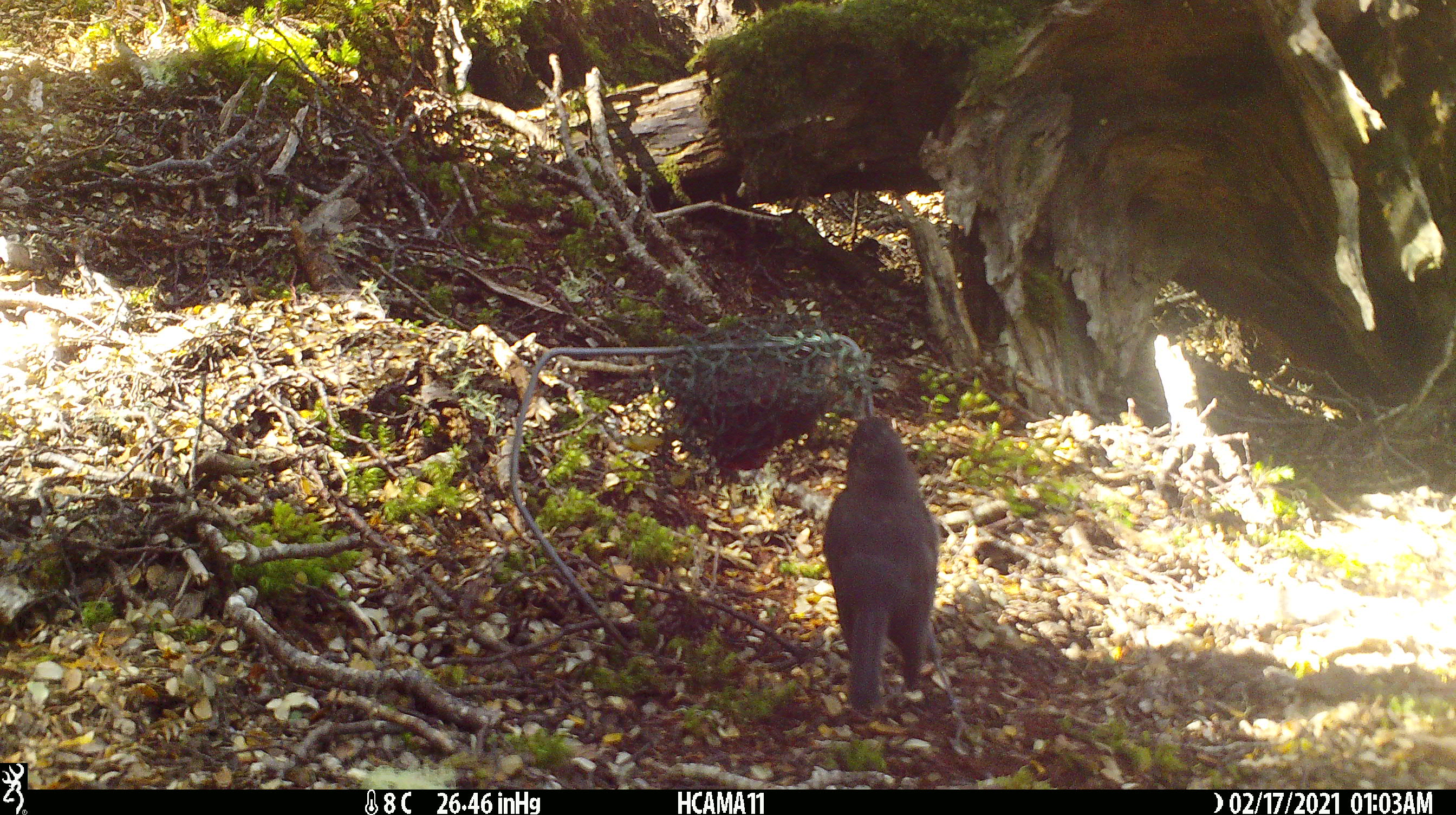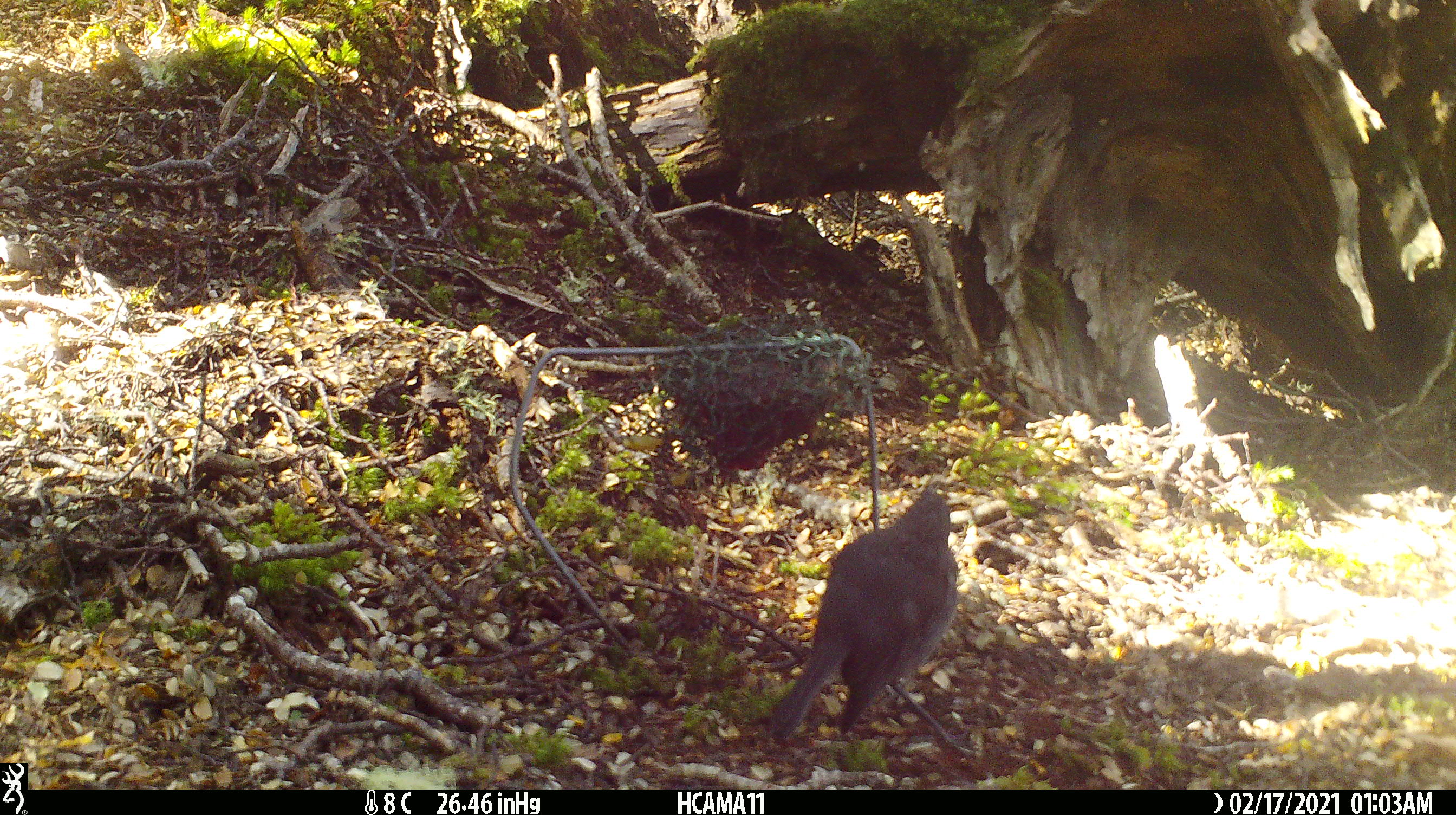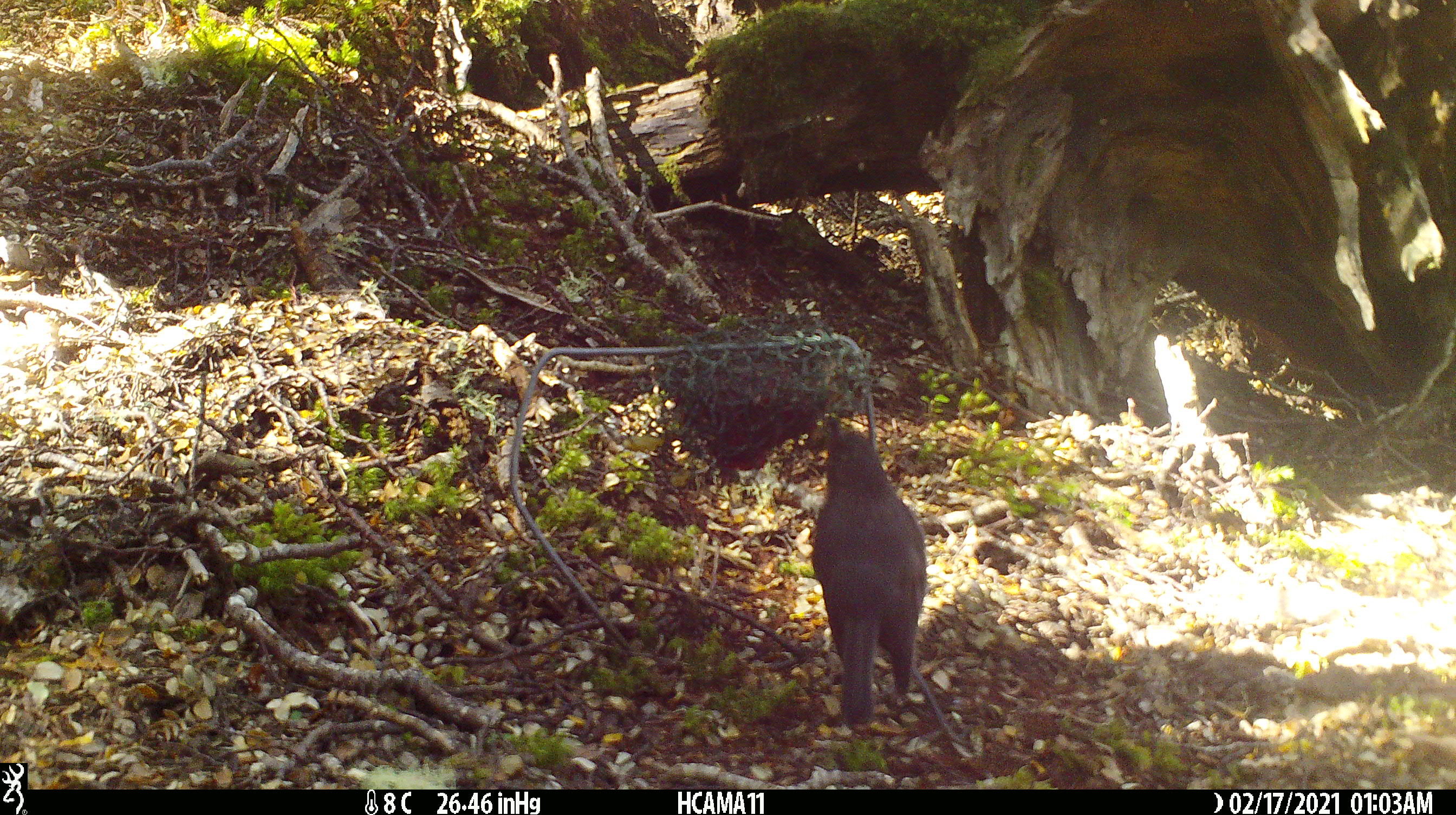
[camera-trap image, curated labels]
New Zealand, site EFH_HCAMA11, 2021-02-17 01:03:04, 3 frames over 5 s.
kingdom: Animalia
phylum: Chordata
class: Aves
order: Passeriformes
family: Petroicidae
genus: Petroica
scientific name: Petroica australis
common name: new zealand robin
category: robin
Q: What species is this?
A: Robin (new zealand robin) (Petroica australis).